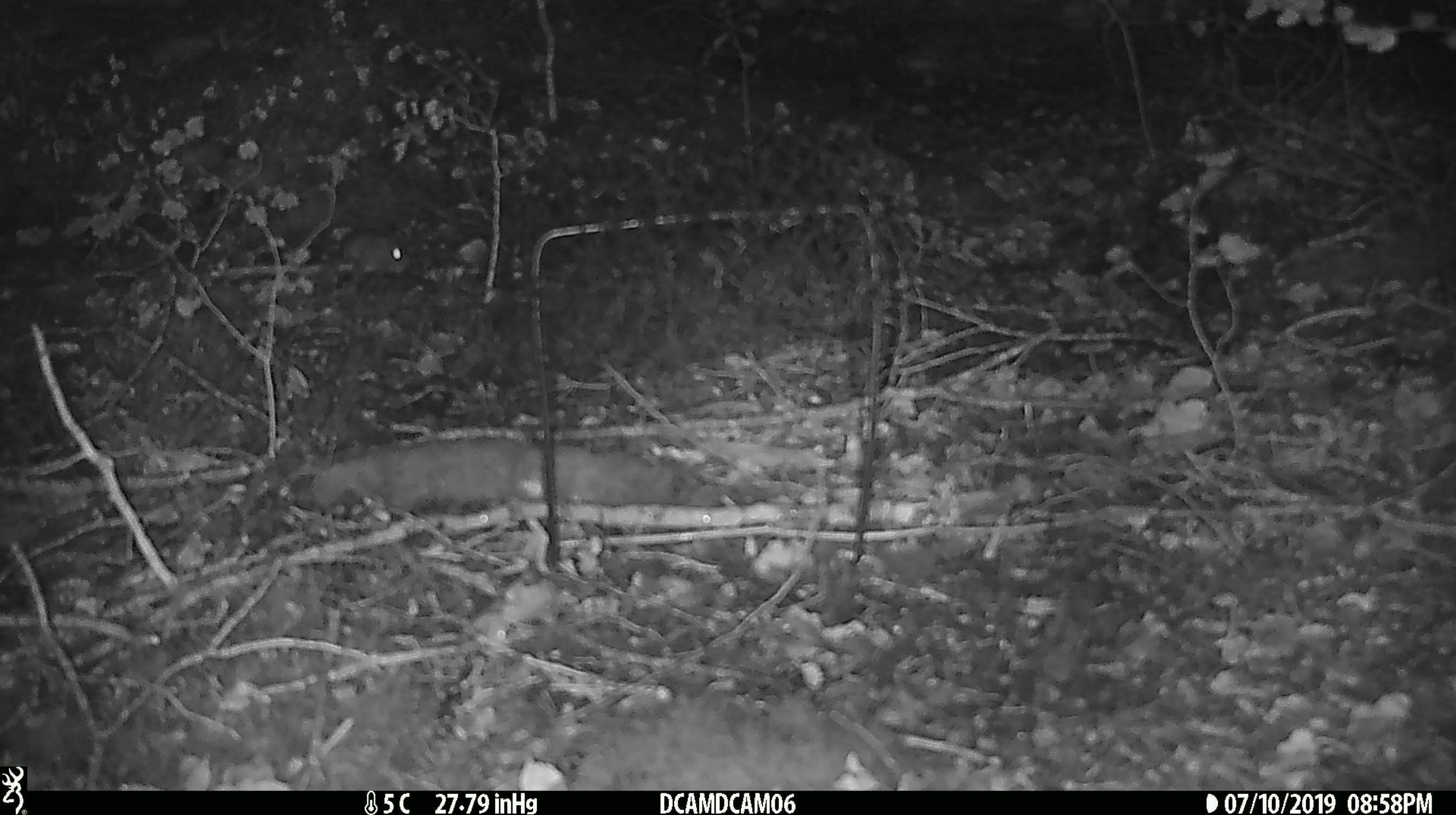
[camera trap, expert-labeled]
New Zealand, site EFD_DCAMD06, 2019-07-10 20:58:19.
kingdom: Animalia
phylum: Chordata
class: Mammalia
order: Rodentia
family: Muridae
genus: Mus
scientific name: Mus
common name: mouse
Mouse (Mus).